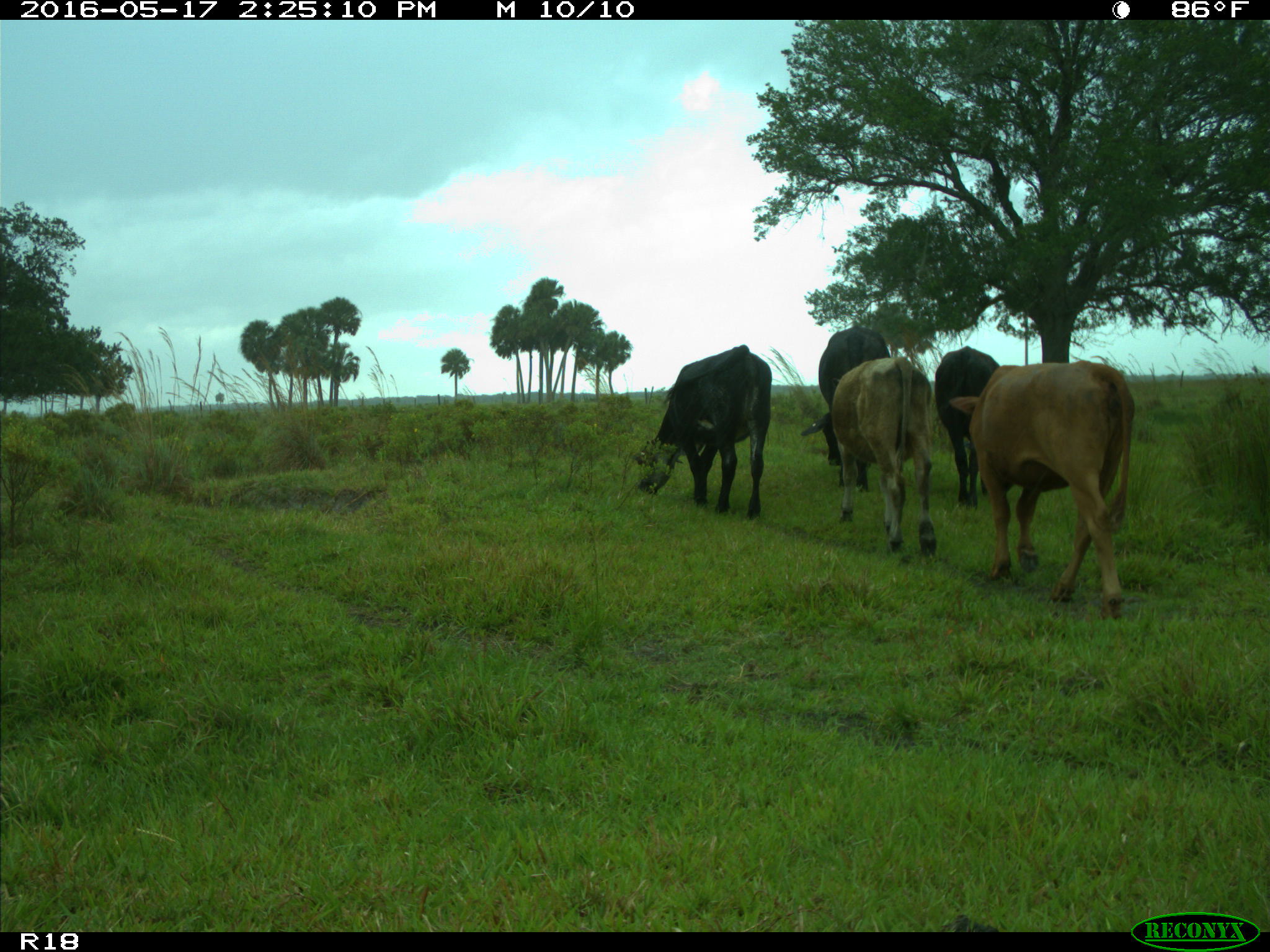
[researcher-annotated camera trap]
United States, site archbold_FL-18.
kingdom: Animalia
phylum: Chordata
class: Mammalia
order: Artiodactyla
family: Bovidae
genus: Bos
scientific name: Bos taurus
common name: domestic cow